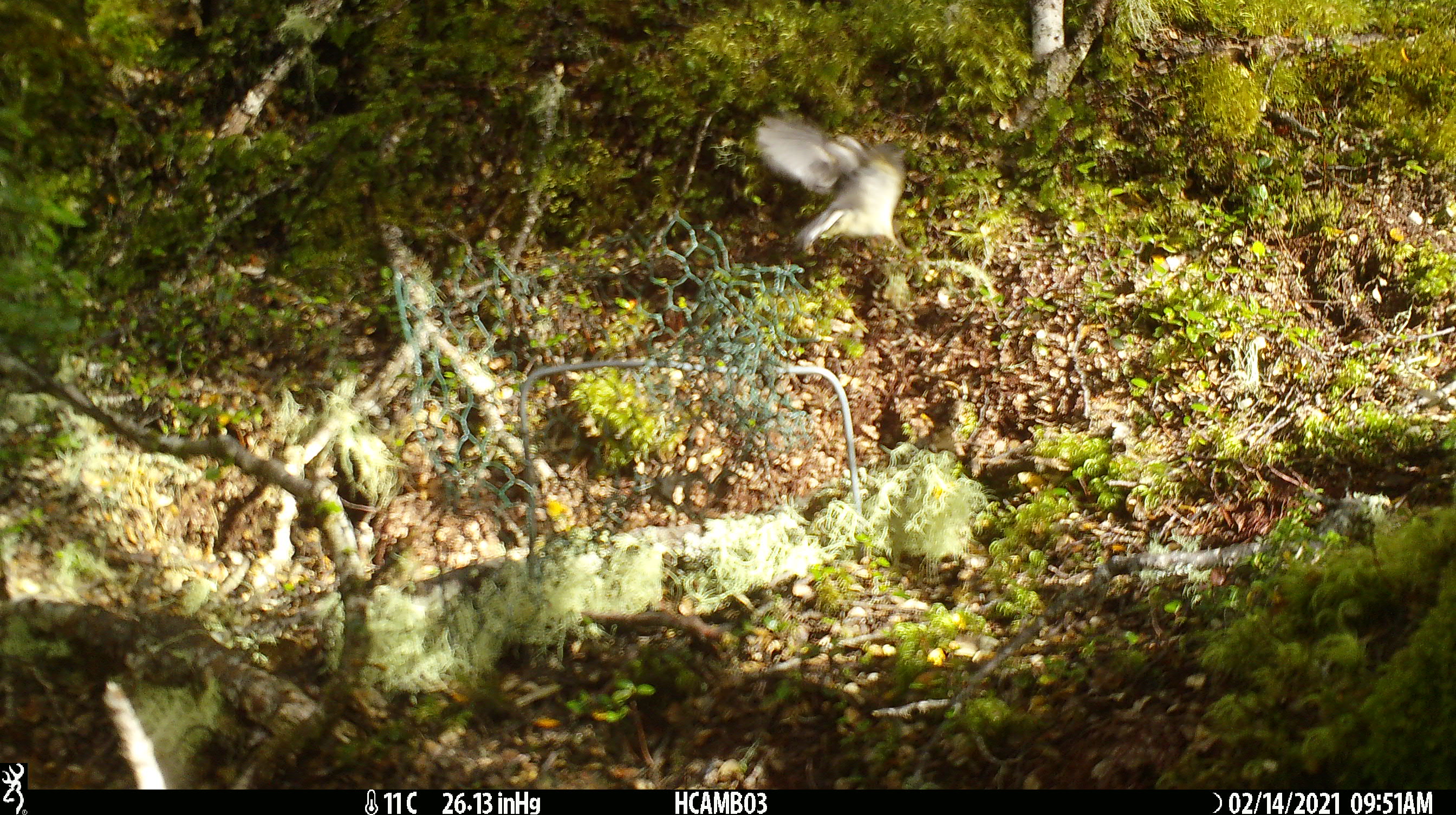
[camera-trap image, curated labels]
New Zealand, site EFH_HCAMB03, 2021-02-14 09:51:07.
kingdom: Animalia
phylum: Chordata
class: Aves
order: Passeriformes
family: Petroicidae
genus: Petroica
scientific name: Petroica macrocephala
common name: tomtit